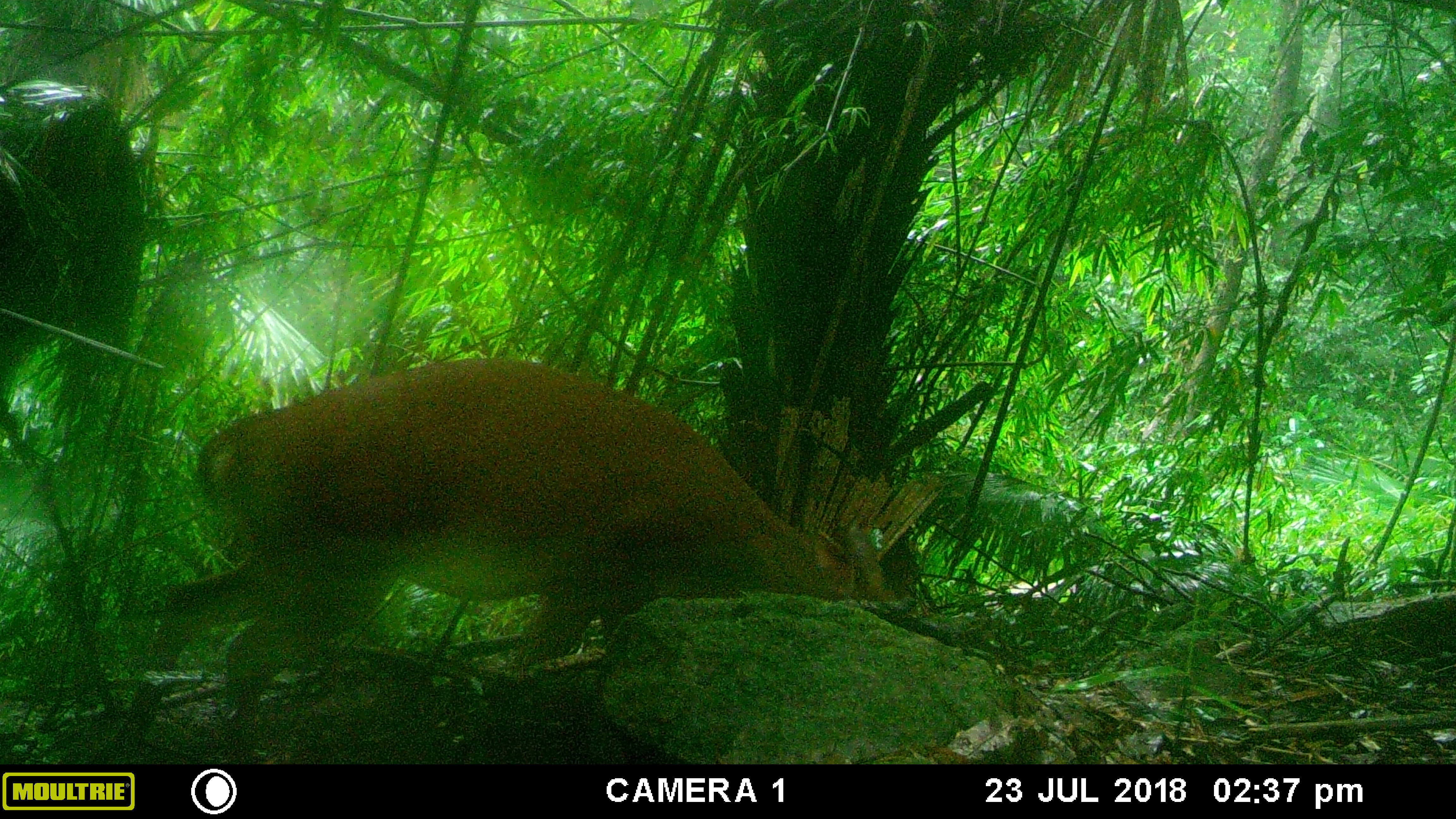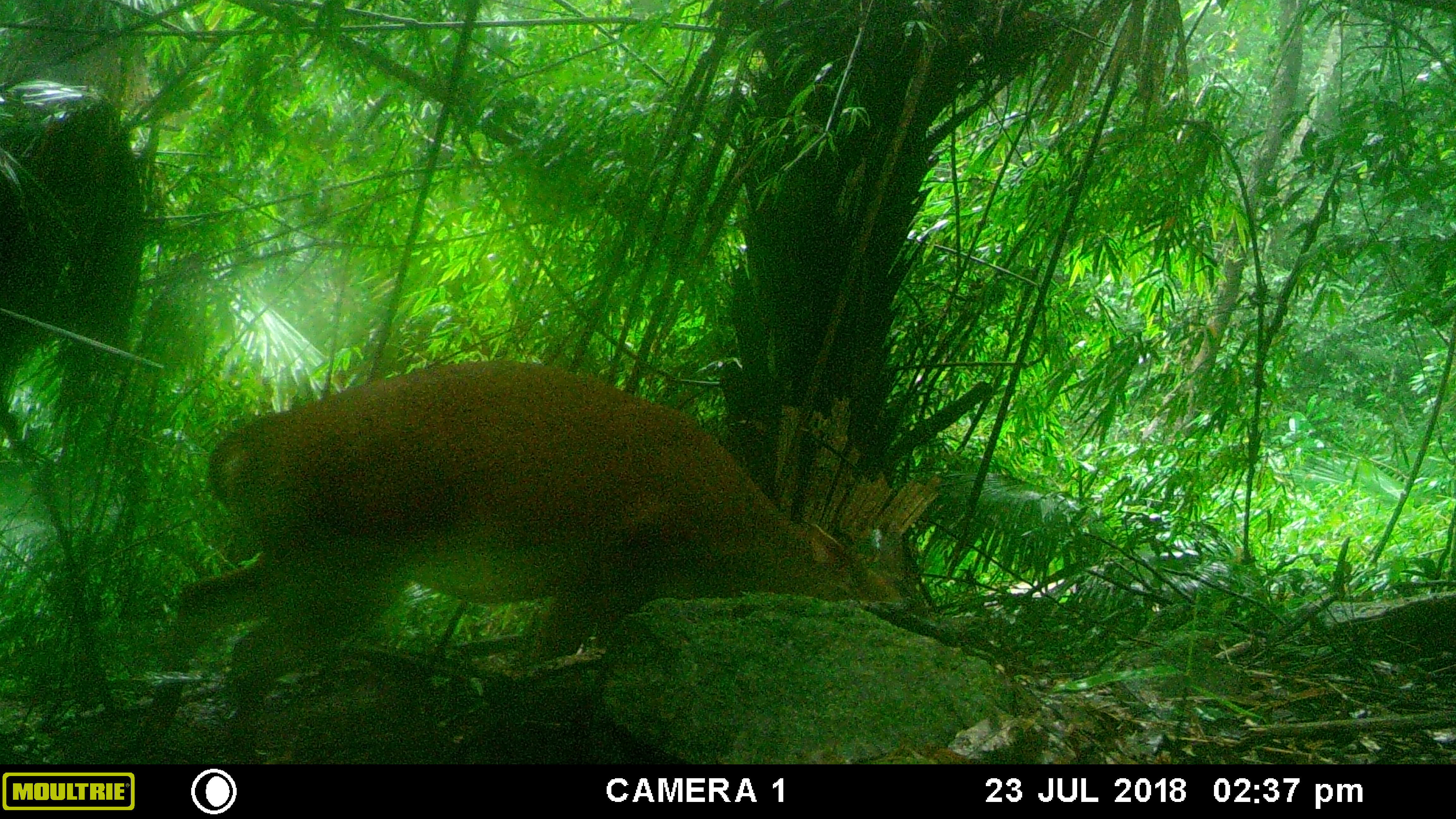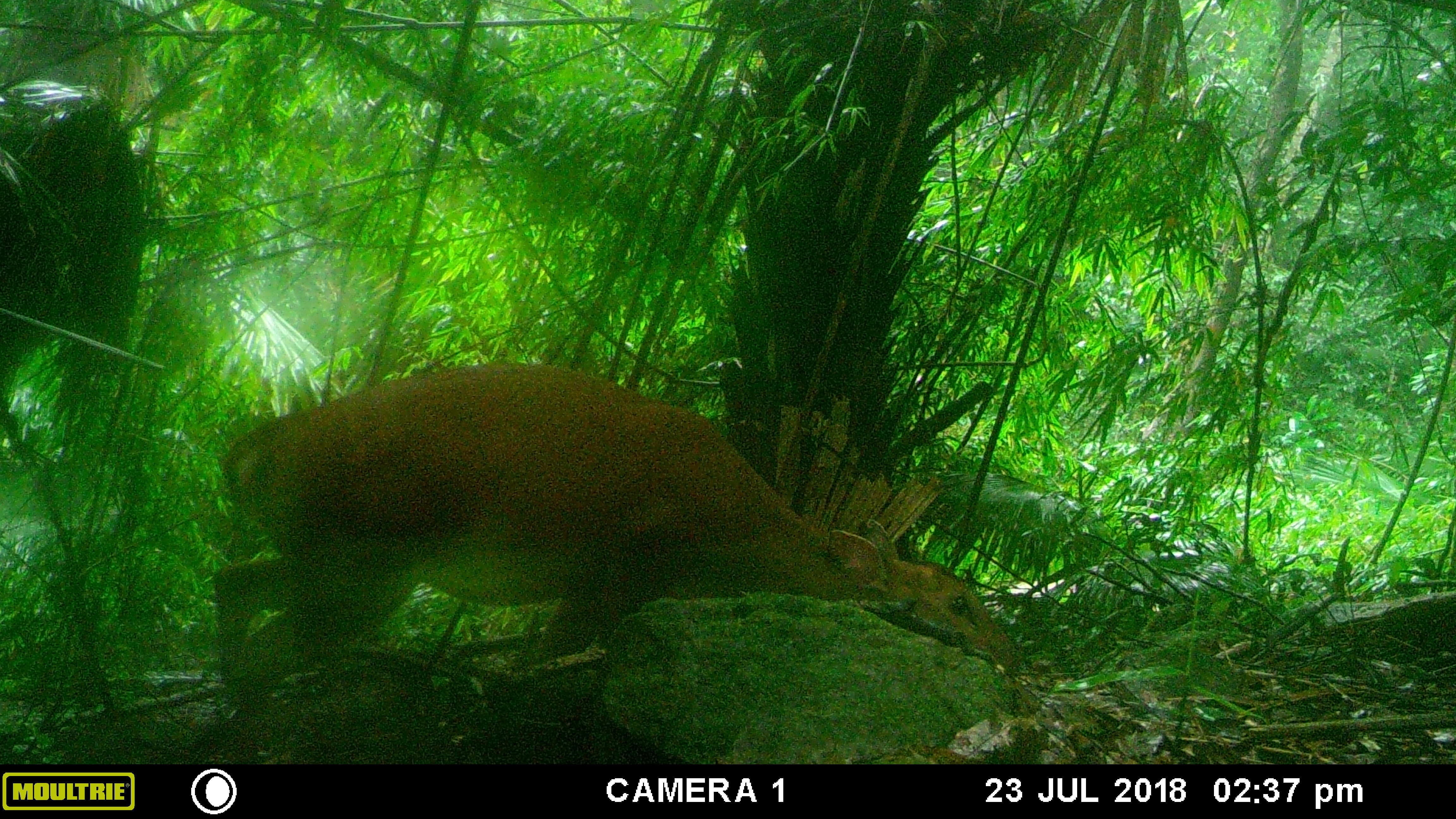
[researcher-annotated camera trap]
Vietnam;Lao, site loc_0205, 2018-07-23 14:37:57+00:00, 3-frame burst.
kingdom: Animalia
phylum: Chordata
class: Mammalia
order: Artiodactyla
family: Cervidae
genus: Muntiacus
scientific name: Muntiacus vuquangensis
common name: large-antlered muntjac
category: large antlered muntjac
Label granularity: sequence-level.